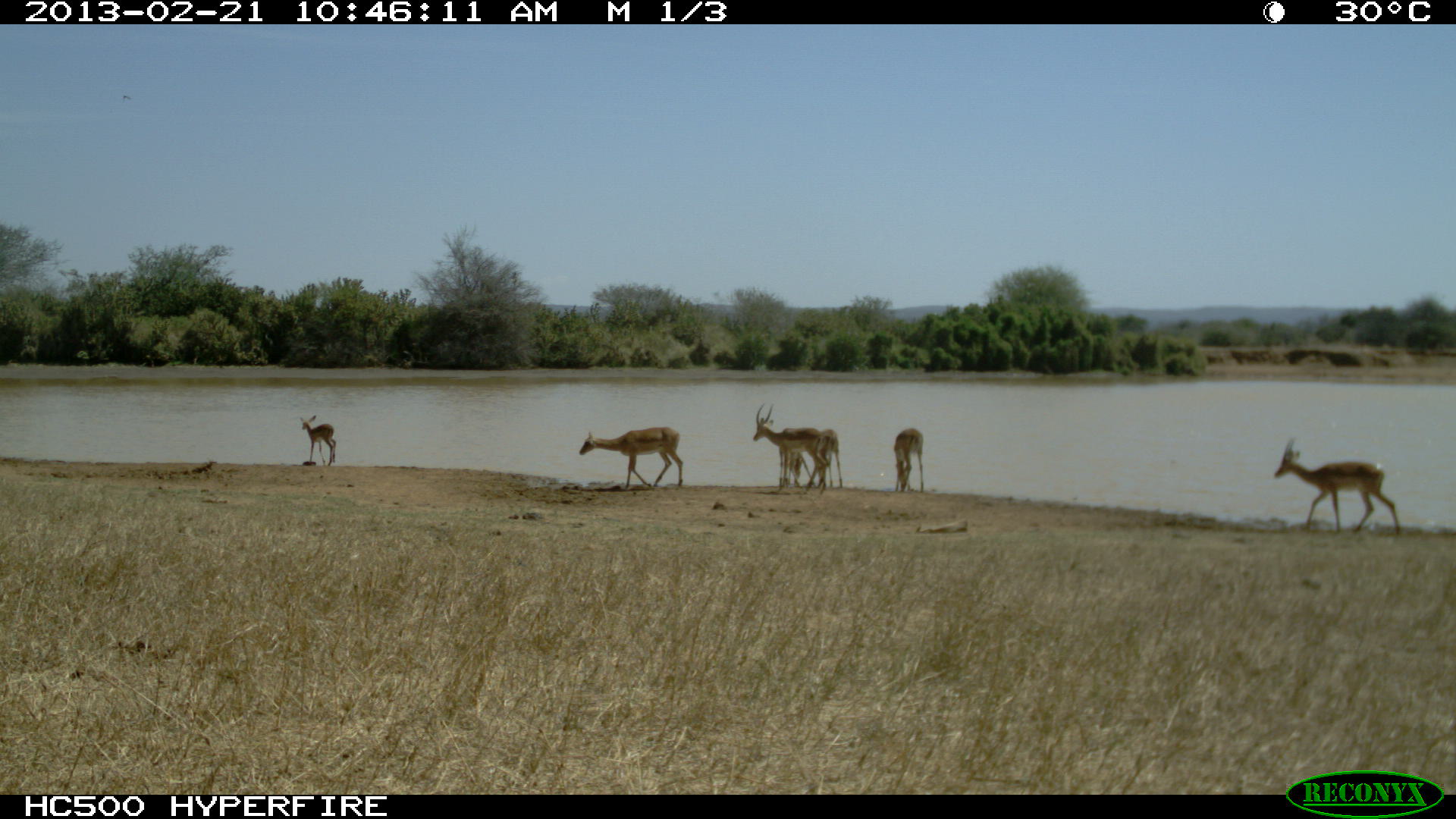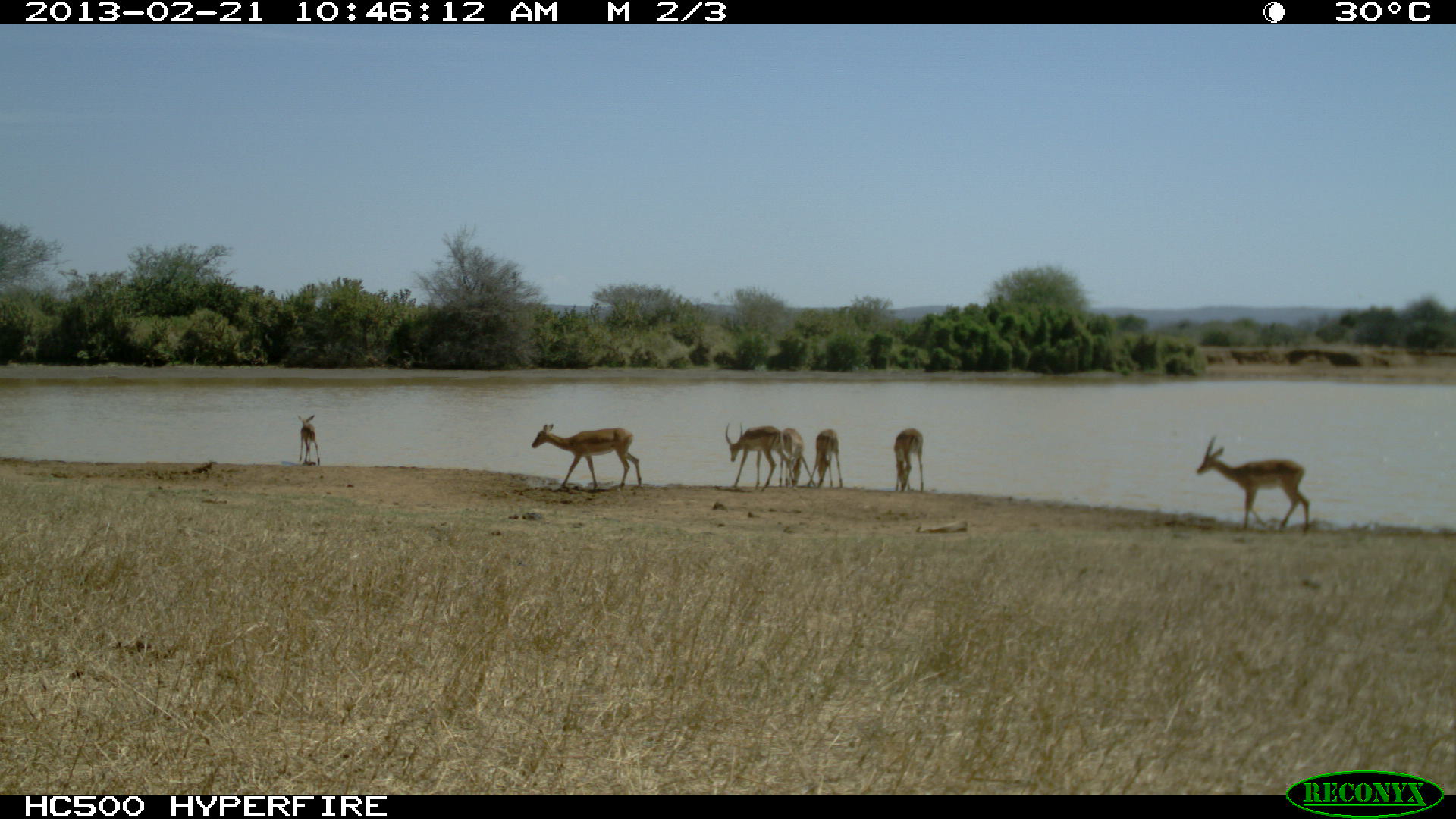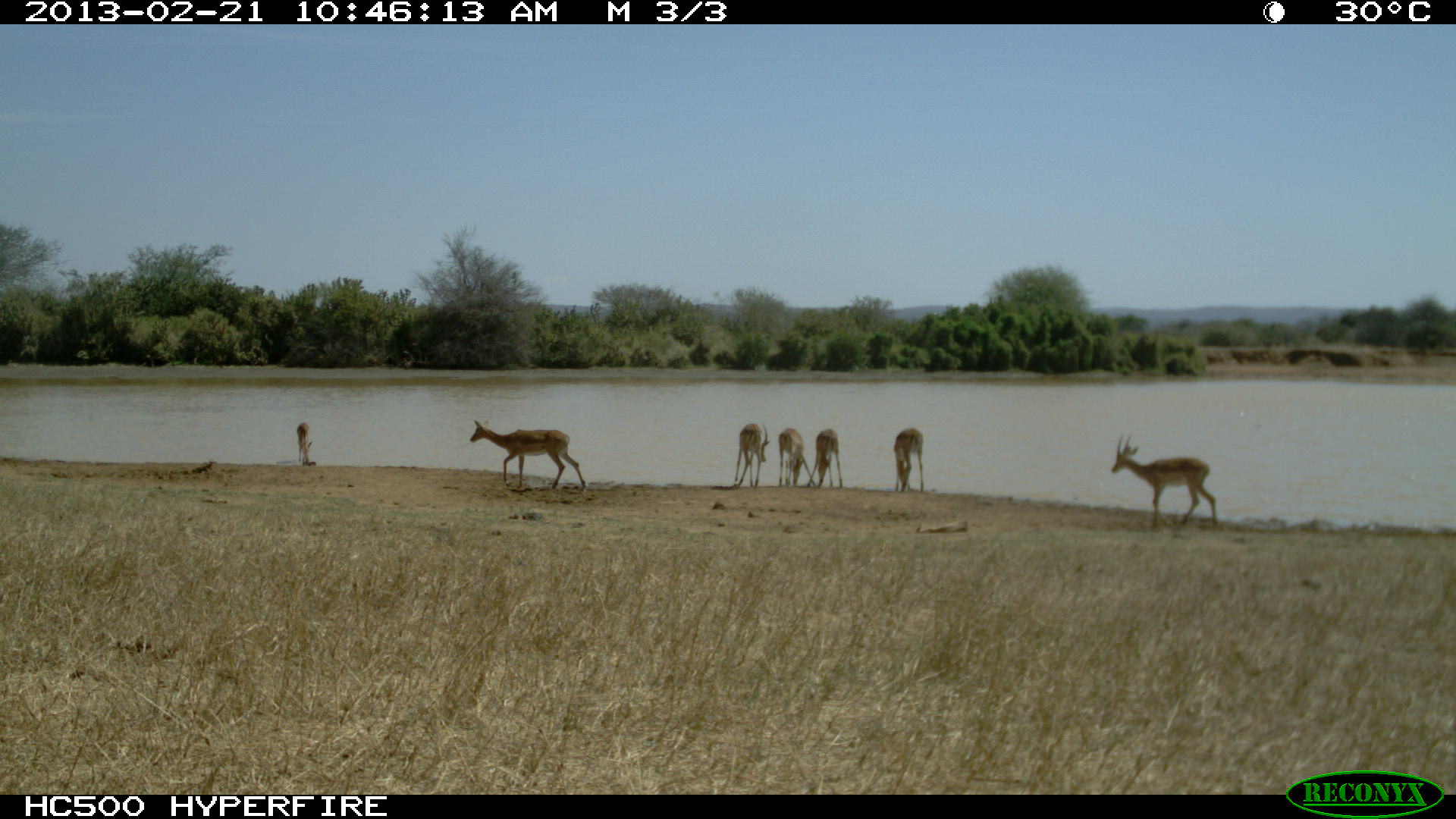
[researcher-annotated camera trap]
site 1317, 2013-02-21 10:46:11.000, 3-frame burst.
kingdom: Animalia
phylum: Chordata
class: Mammalia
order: Artiodactyla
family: Bovidae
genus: Aepyceros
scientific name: Aepyceros melampus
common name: impala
Aepyceros melampus (impala), count 7.